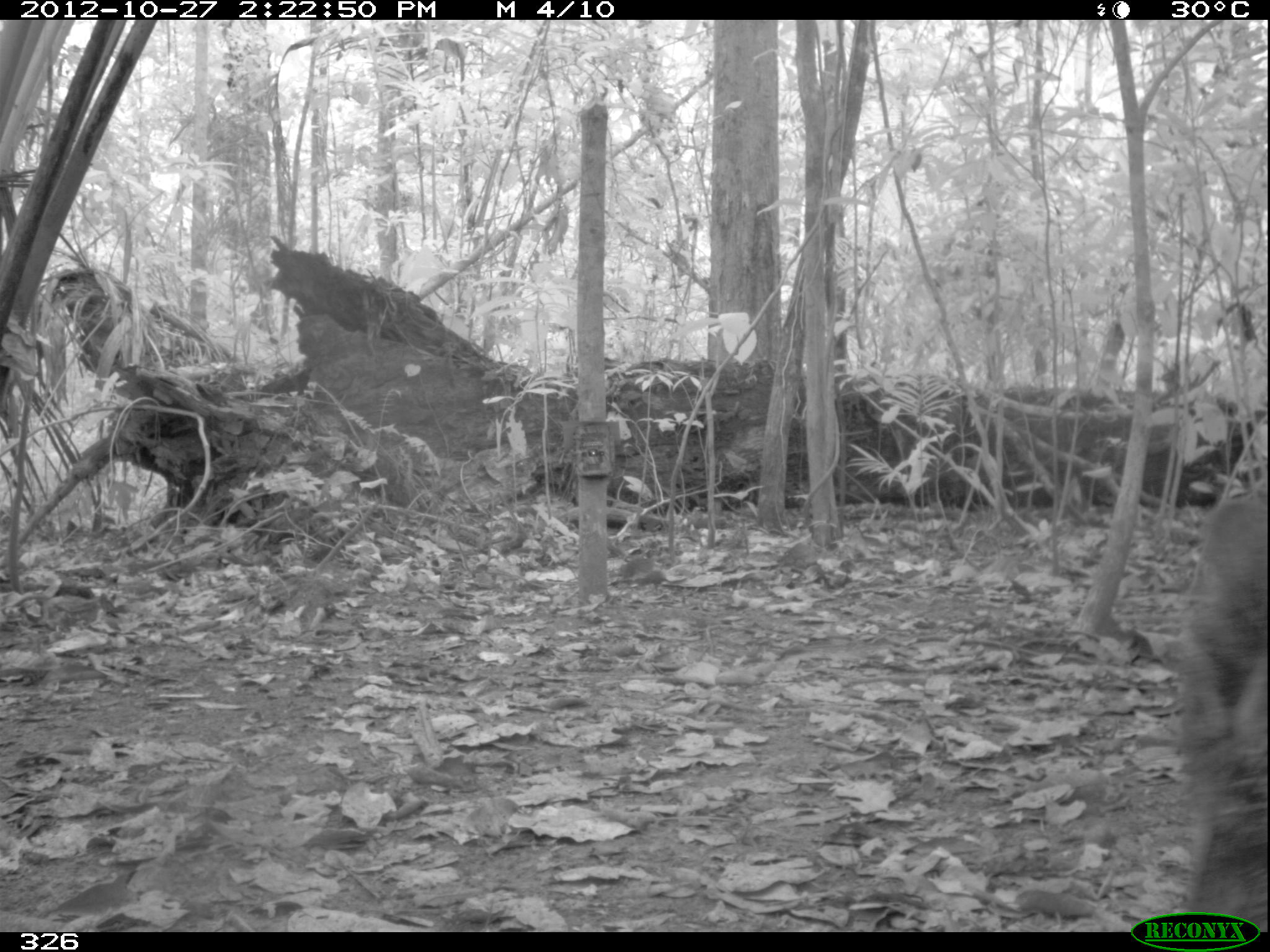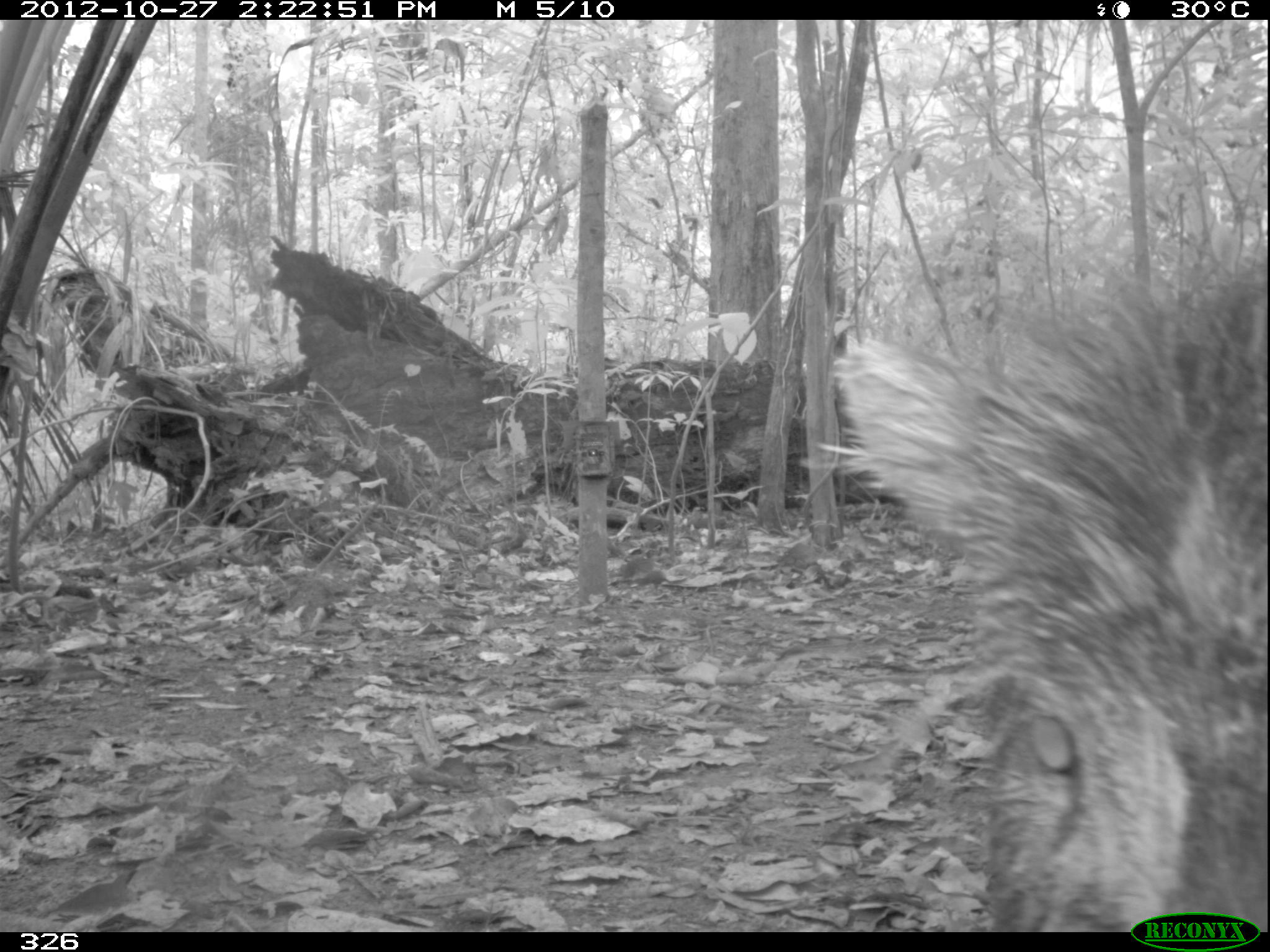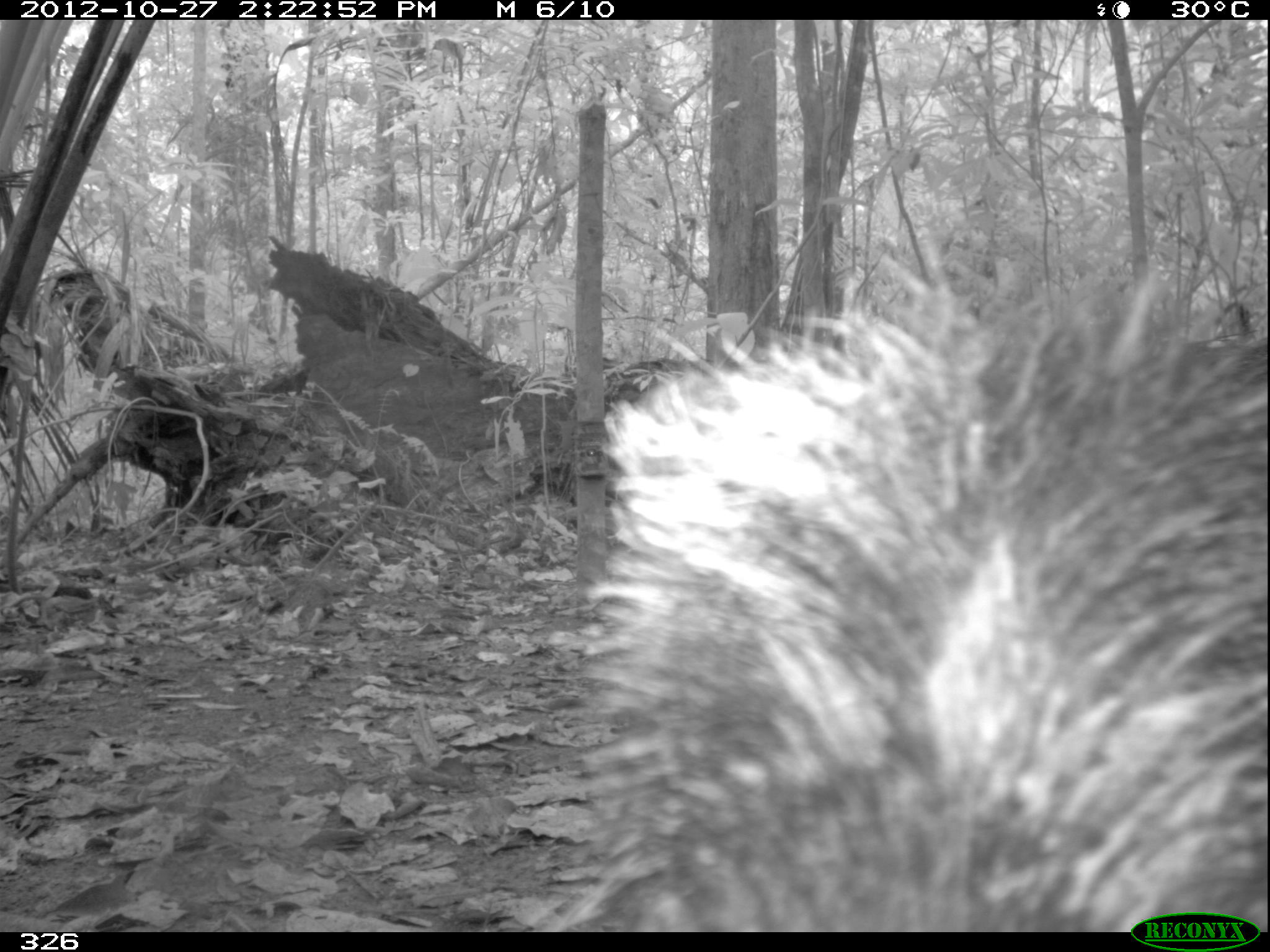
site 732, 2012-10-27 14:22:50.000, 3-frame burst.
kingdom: Animalia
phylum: Chordata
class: Mammalia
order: Artiodactyla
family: Tayassuidae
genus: Tayassu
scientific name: Tayassu pecari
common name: white-lipped peccary